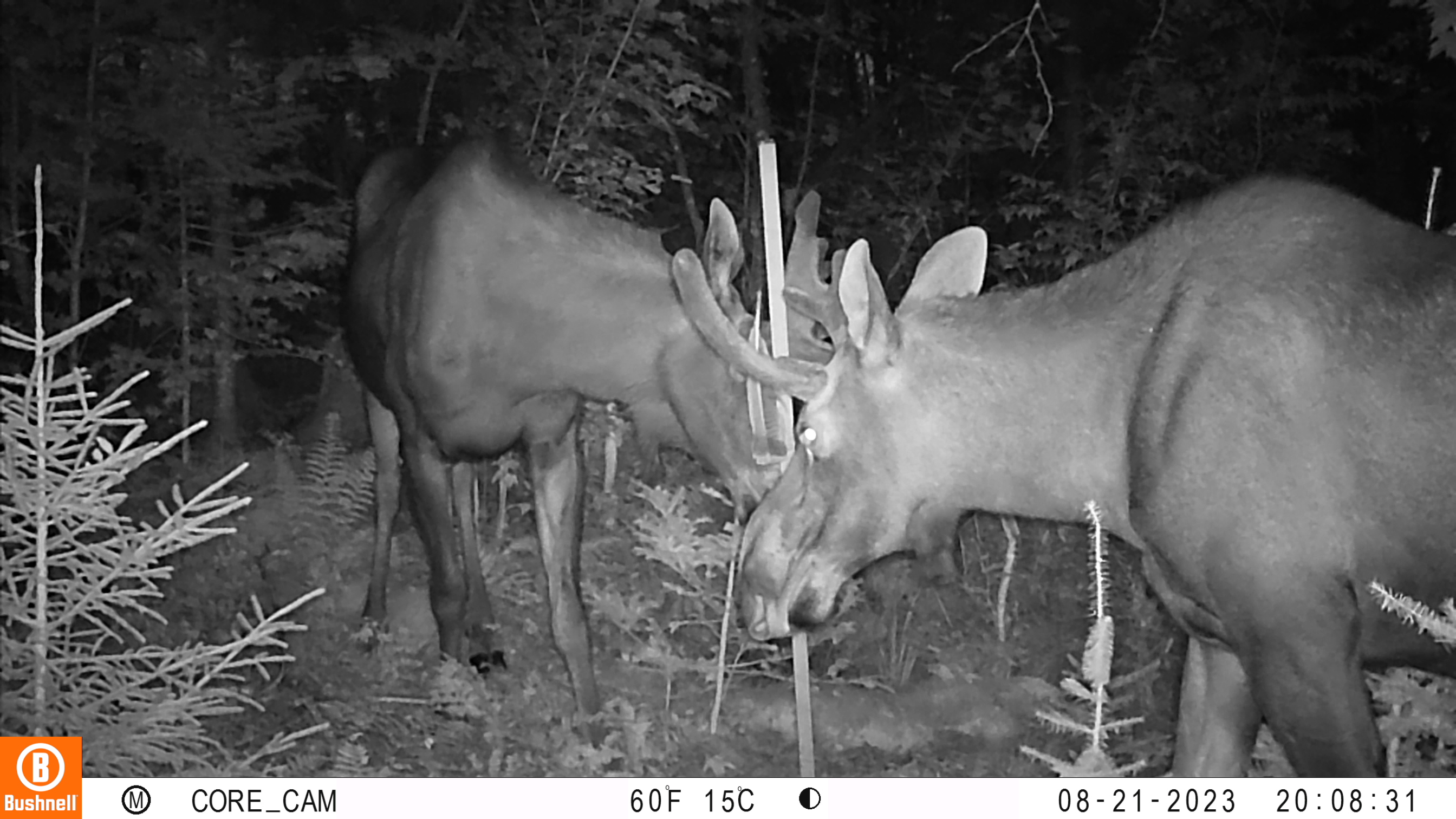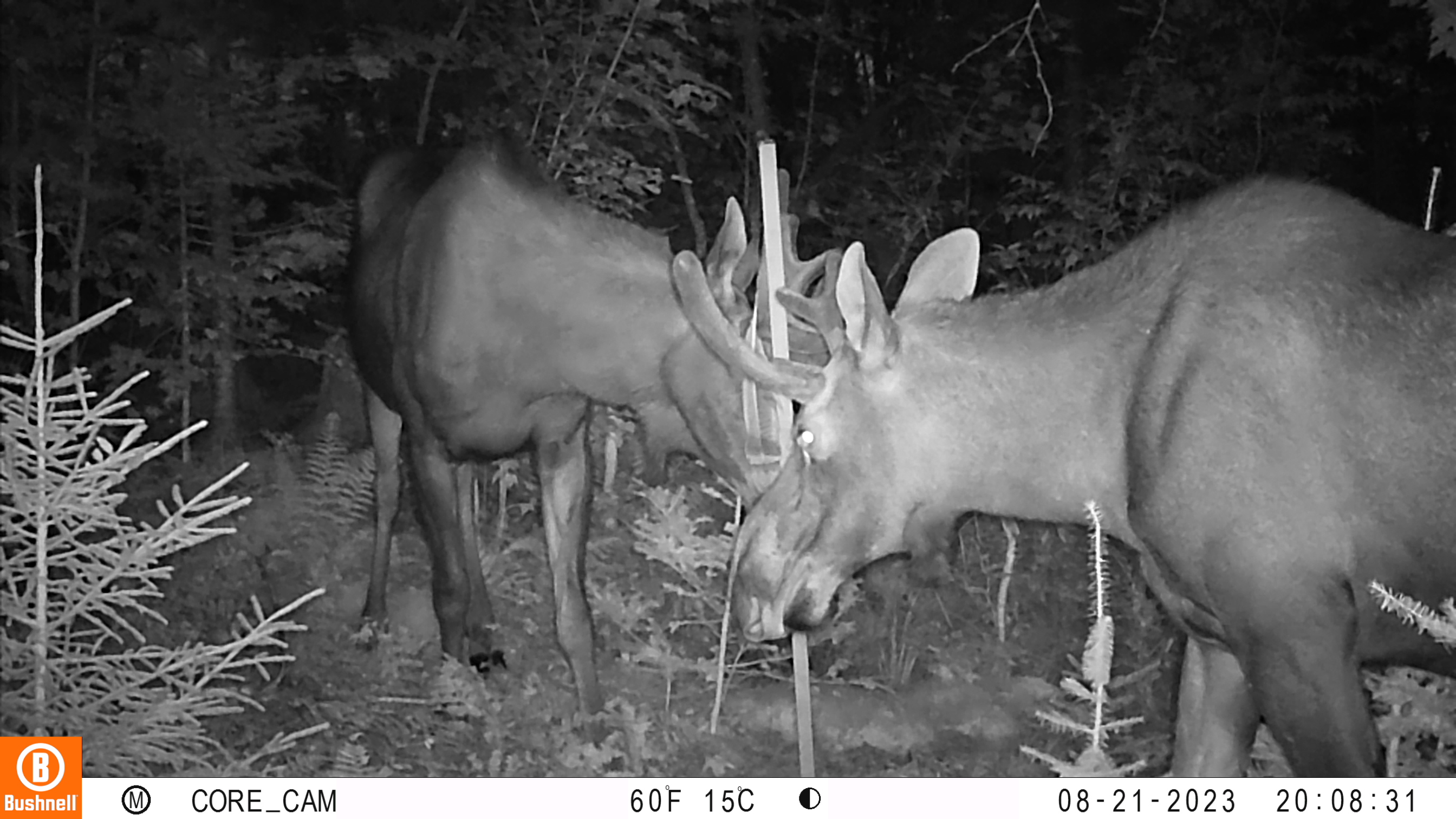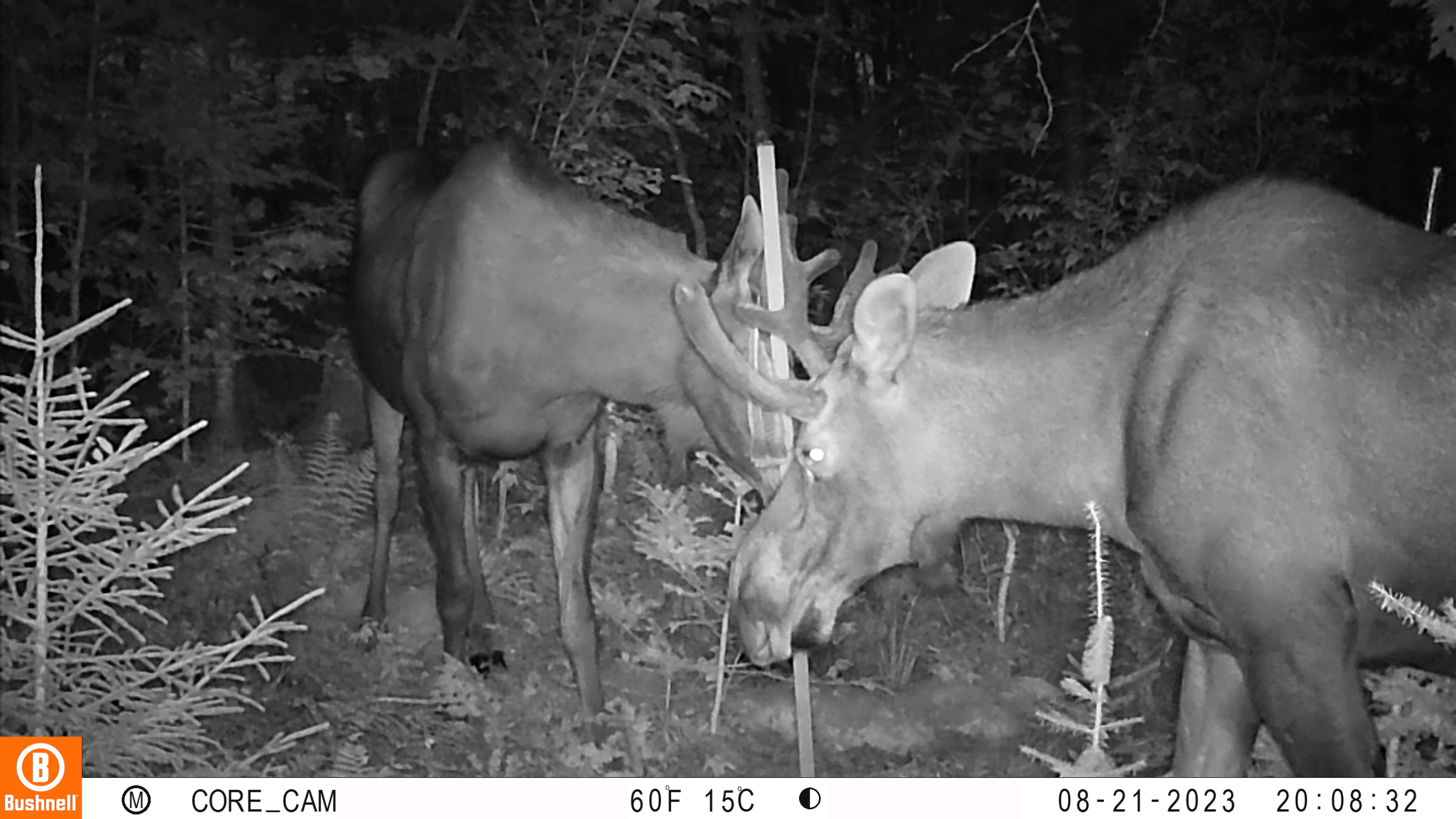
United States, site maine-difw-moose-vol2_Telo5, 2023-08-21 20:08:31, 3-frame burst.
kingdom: Animalia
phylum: Chordata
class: Mammalia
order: Artiodactyla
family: Cervidae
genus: Alces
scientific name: Alces alces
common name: moose